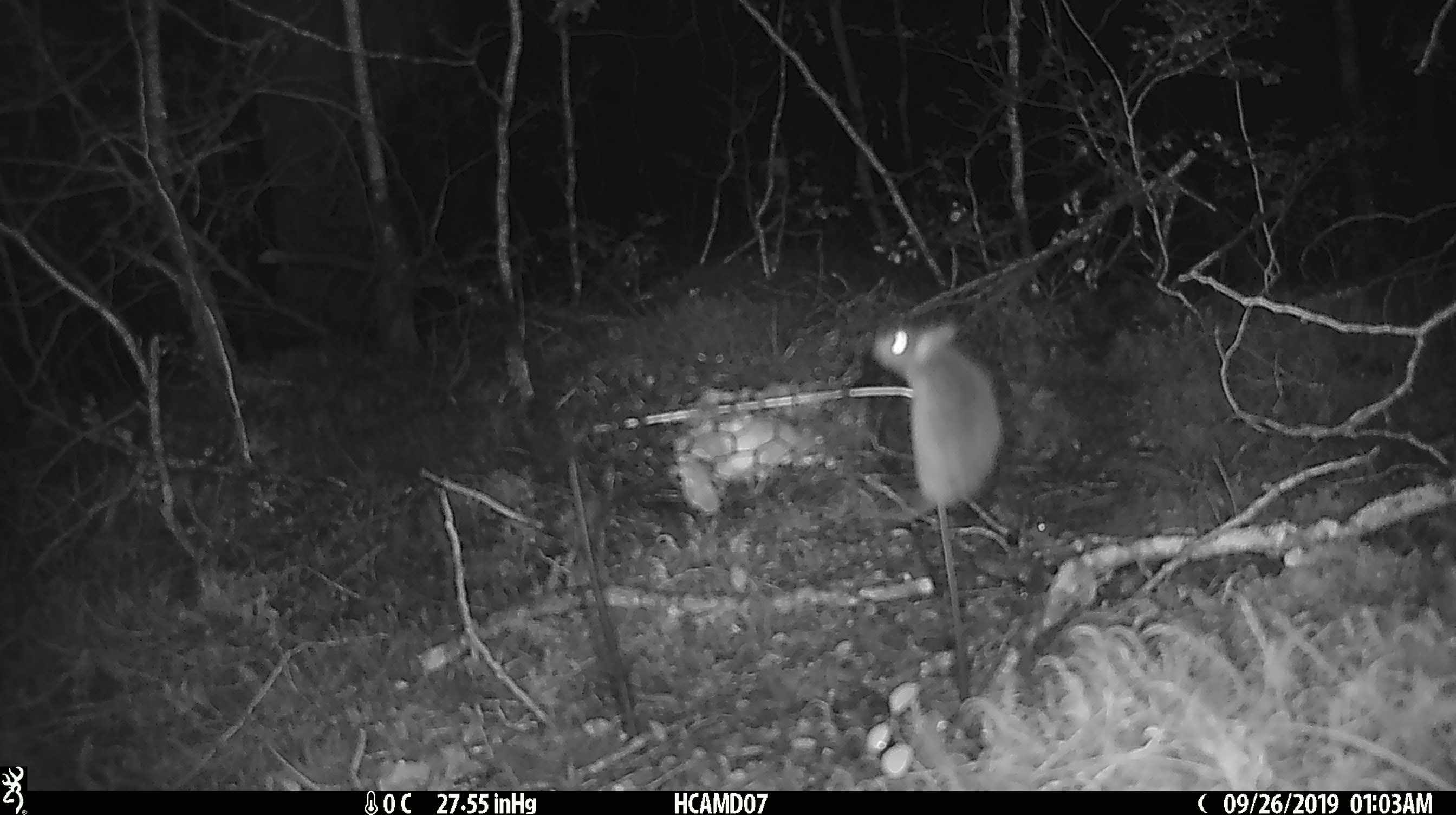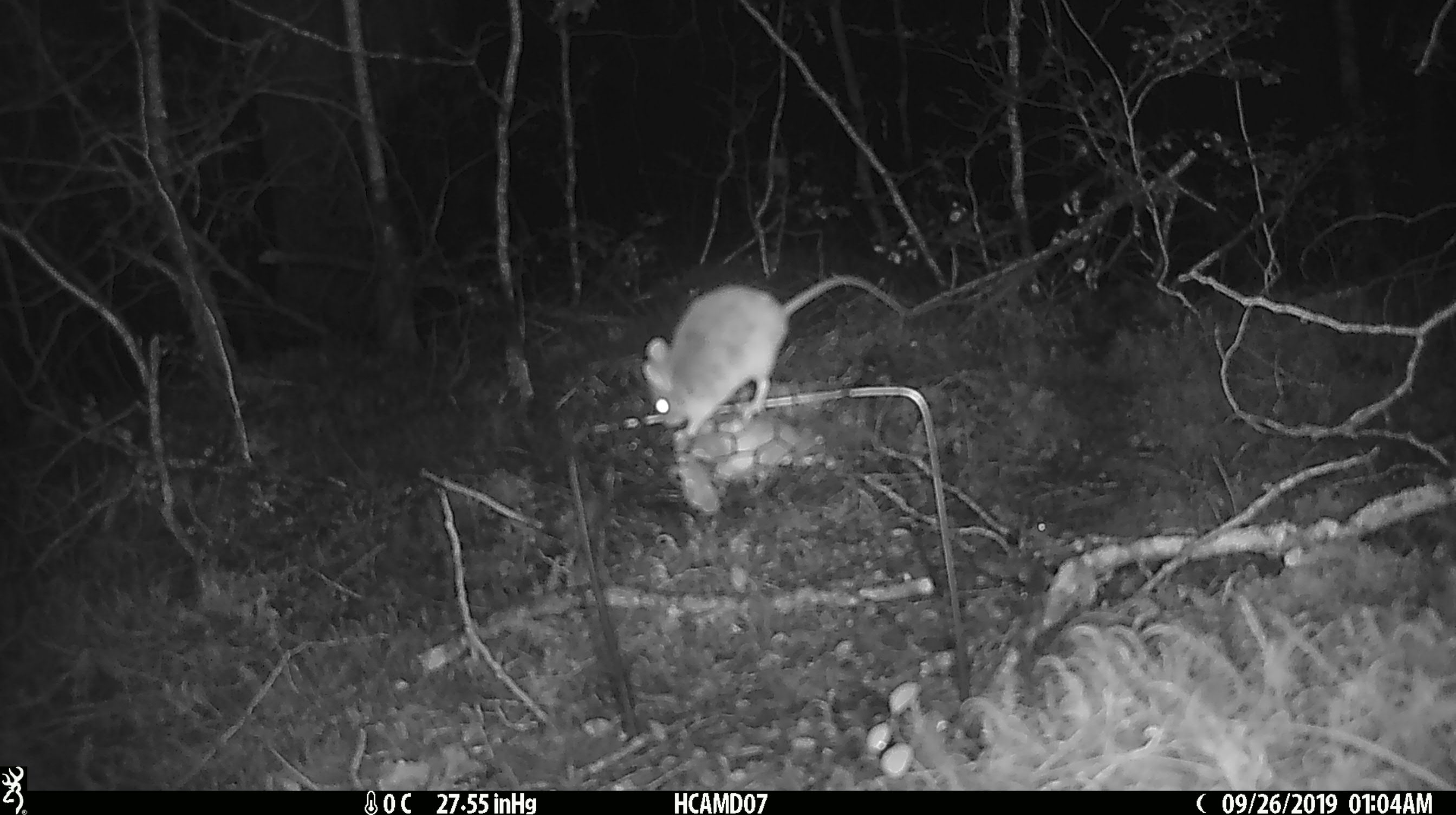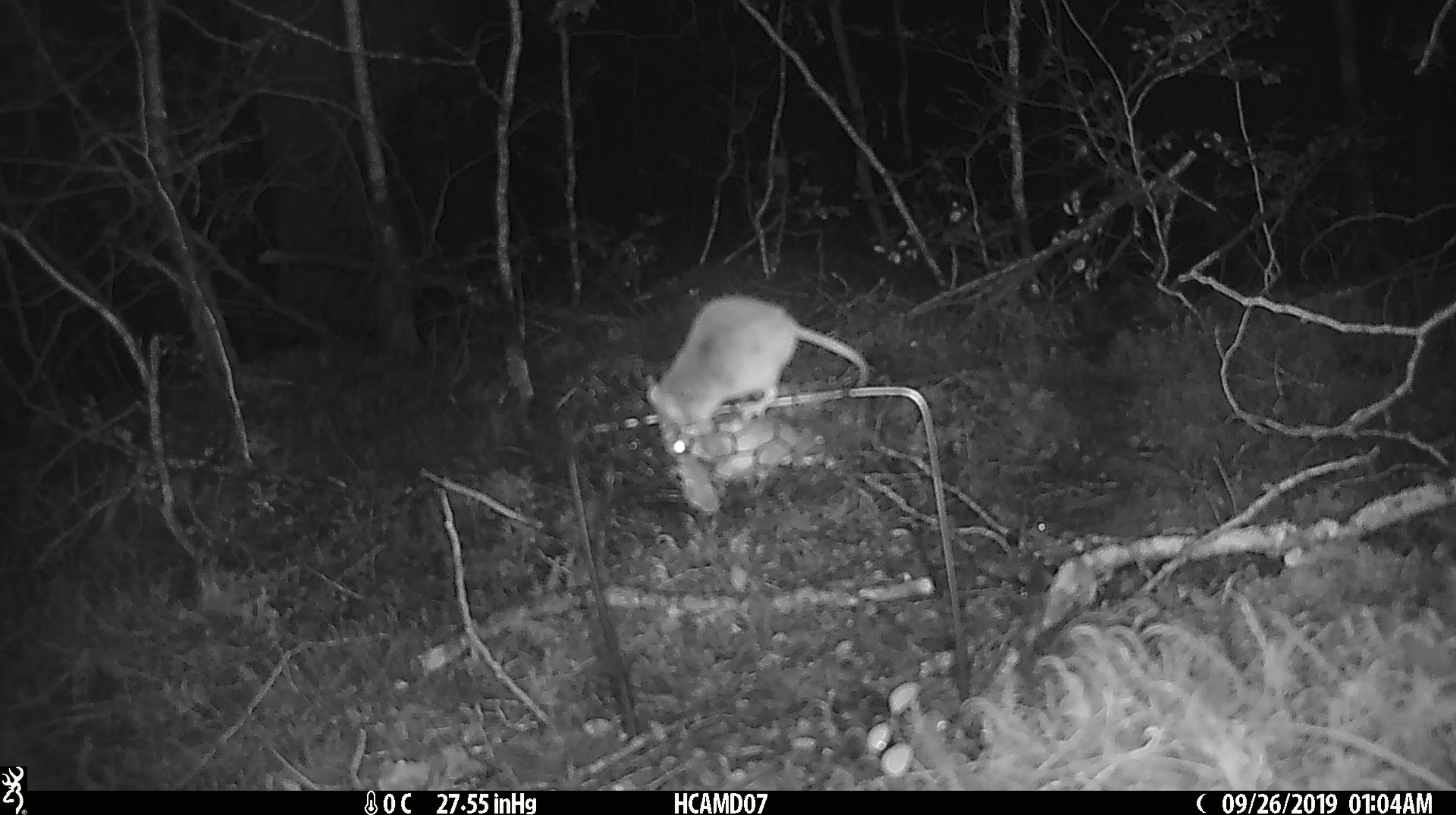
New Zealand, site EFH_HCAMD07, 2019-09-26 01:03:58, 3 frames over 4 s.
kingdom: Animalia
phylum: Chordata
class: Mammalia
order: Rodentia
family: Muridae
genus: Mus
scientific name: Mus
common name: mouse